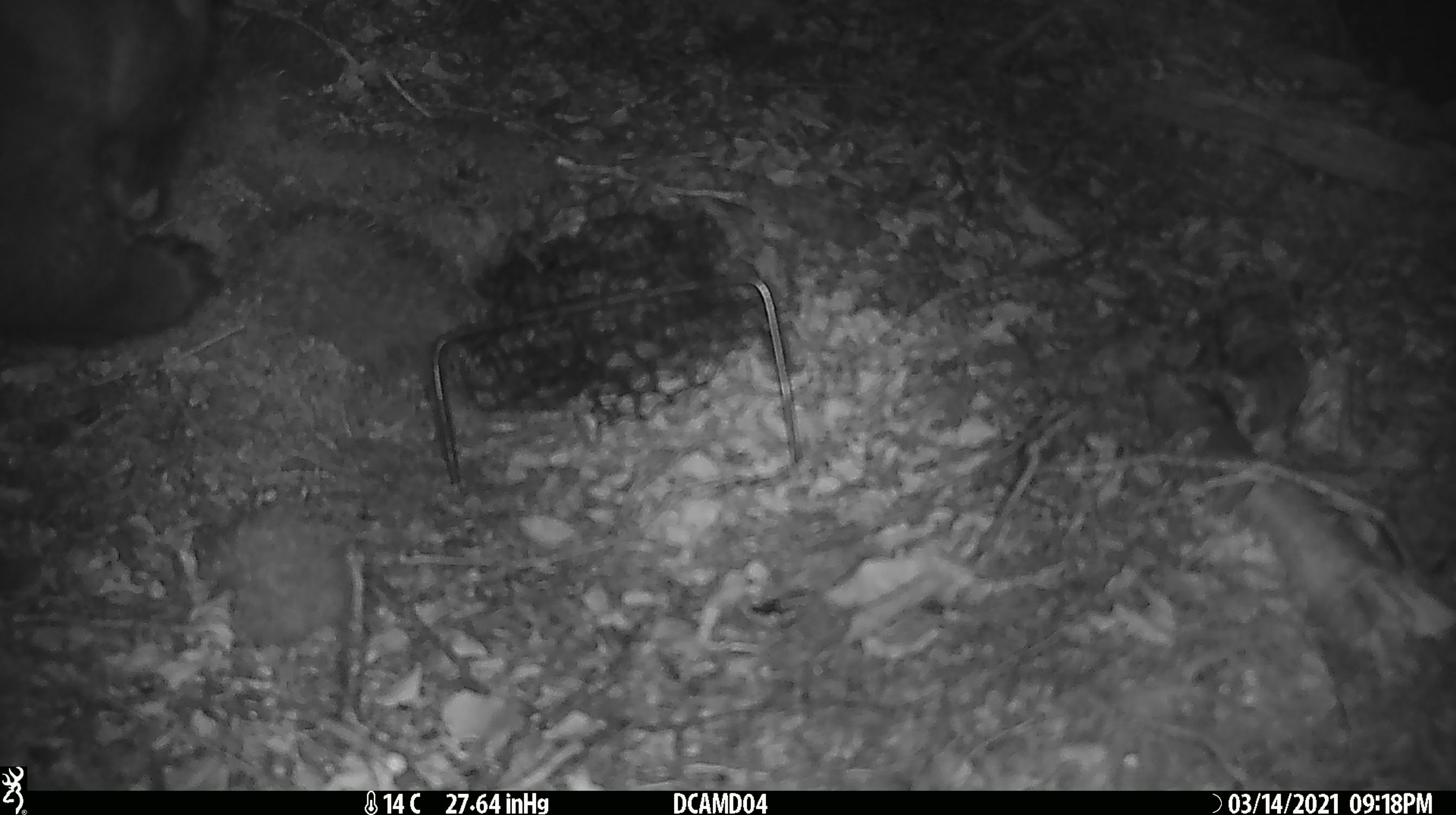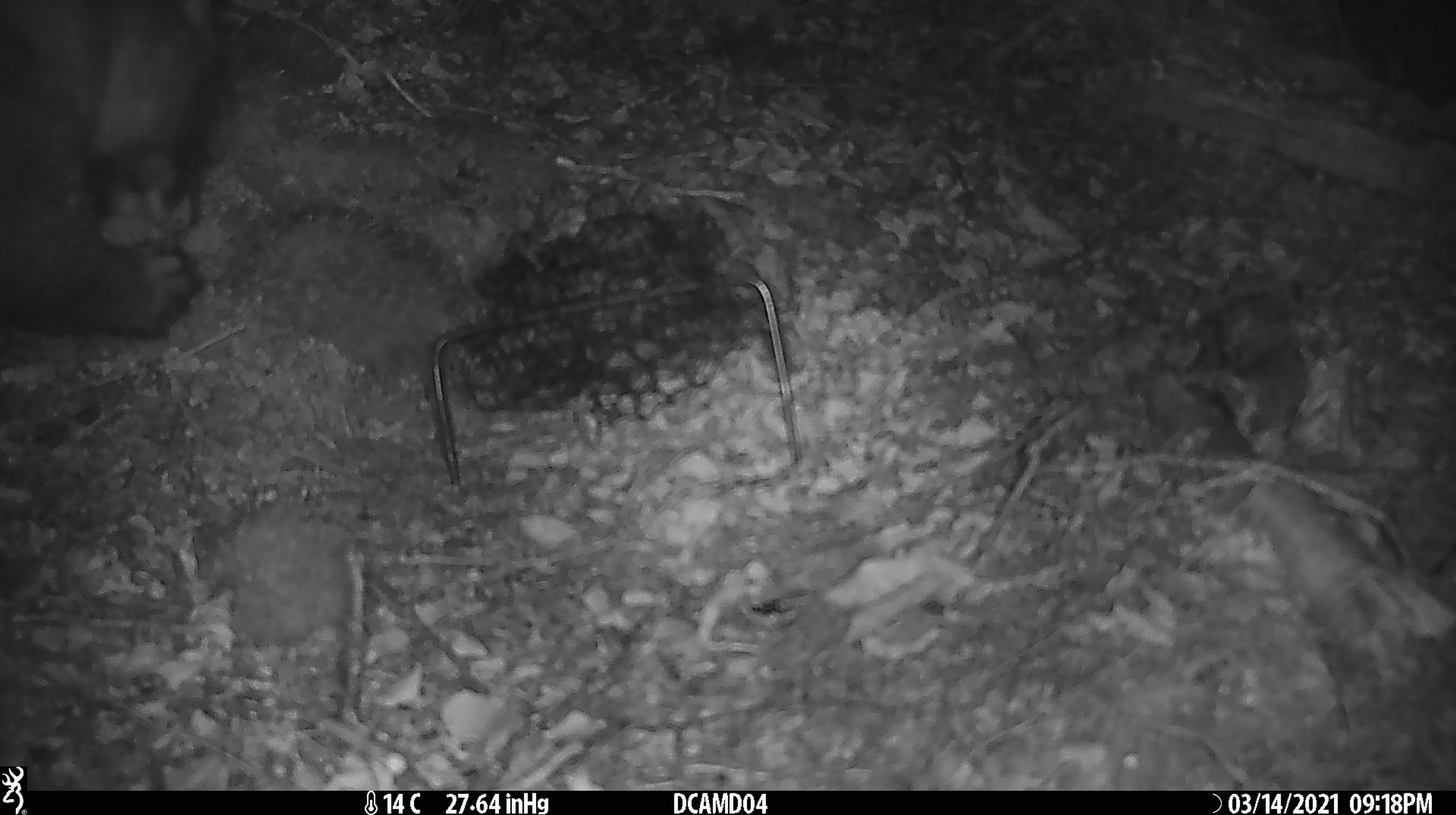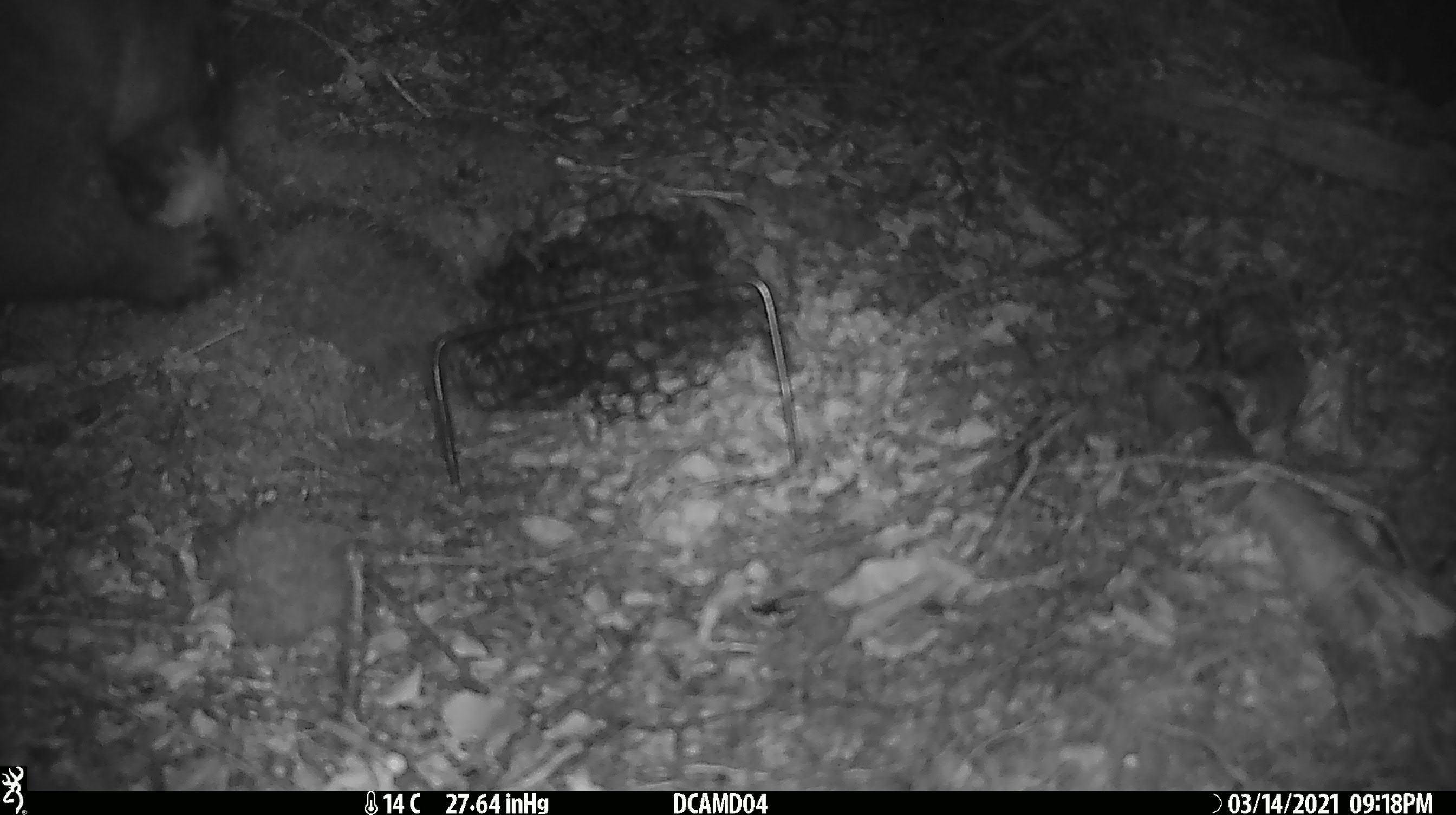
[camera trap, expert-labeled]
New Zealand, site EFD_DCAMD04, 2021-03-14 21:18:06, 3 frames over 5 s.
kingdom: Animalia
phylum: Chordata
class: Mammalia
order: Diprotodontia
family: Phalangeridae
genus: Trichosurus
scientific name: Trichosurus vulpecula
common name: common brushtail possum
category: possum